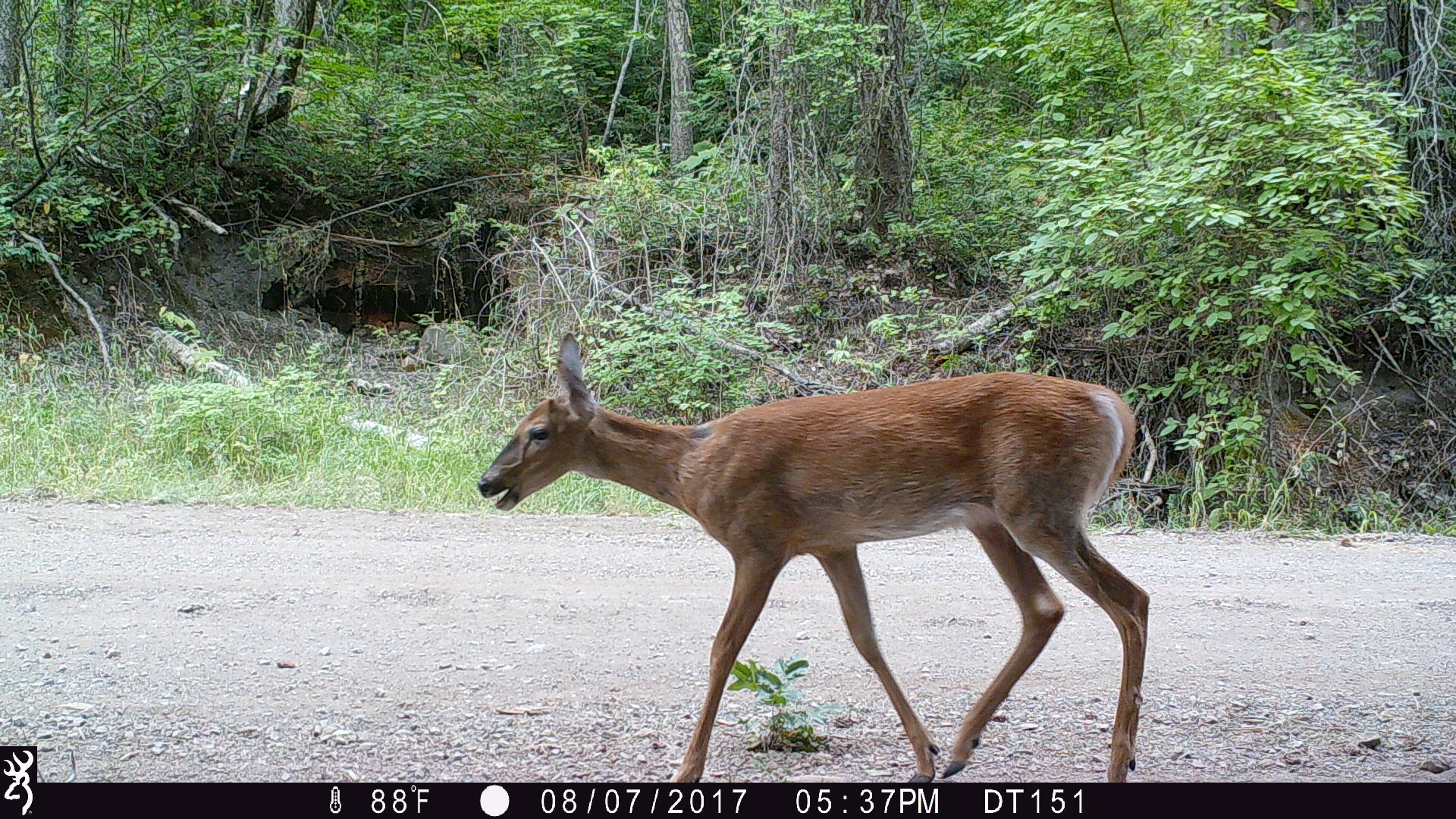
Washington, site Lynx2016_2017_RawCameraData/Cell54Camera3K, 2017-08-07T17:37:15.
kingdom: Animalia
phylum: Chordata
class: Mammalia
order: Artiodactyla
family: Cervidae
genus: Odocoileus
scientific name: Odocoileus virginianus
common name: white-tailed deer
Odocoileus virginianus (white-tailed deer). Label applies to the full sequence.